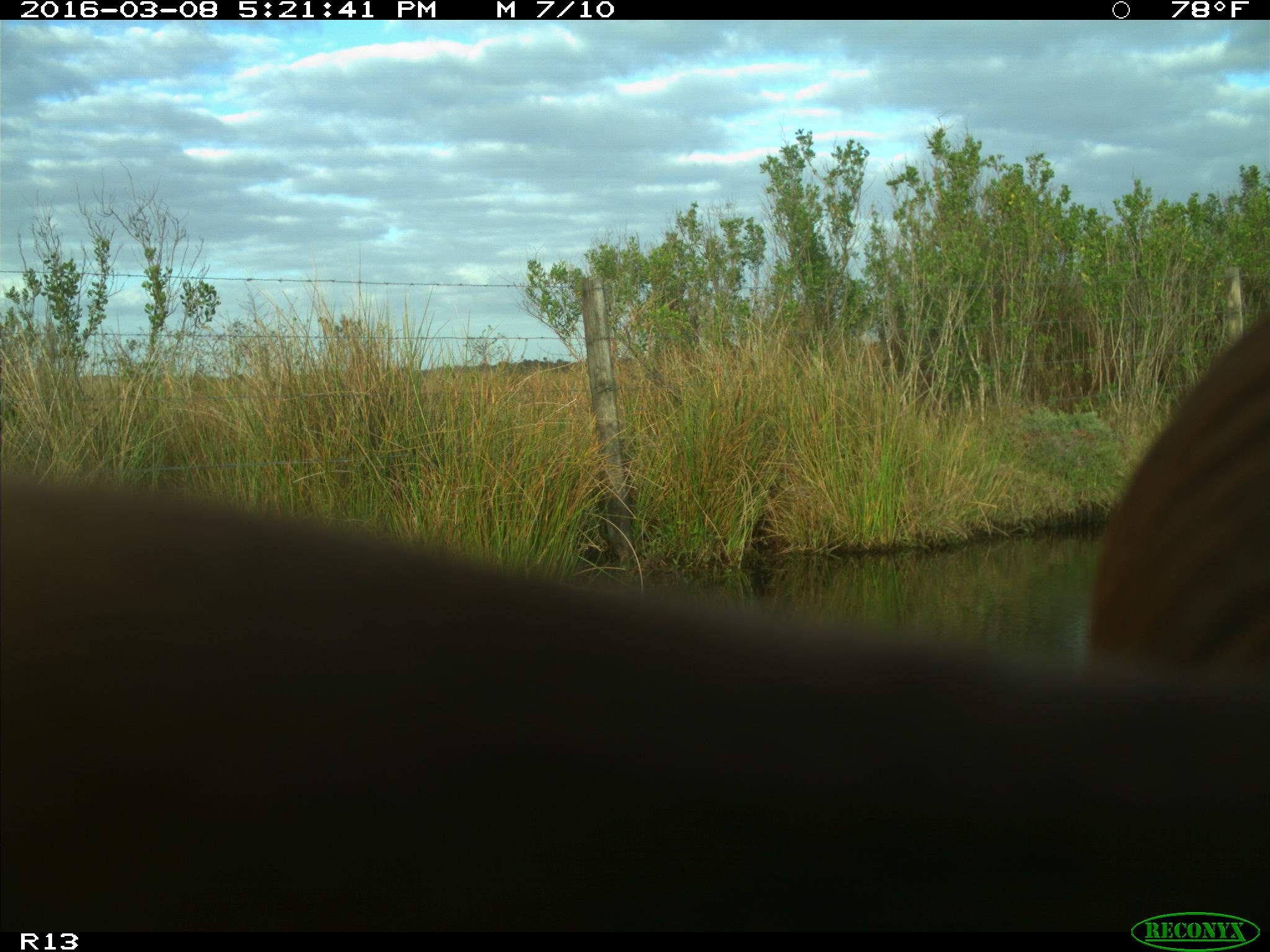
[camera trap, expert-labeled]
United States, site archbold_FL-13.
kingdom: Animalia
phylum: Chordata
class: Mammalia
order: Artiodactyla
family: Bovidae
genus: Bos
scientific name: Bos taurus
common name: domestic cow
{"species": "Bos taurus (domestic cow)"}